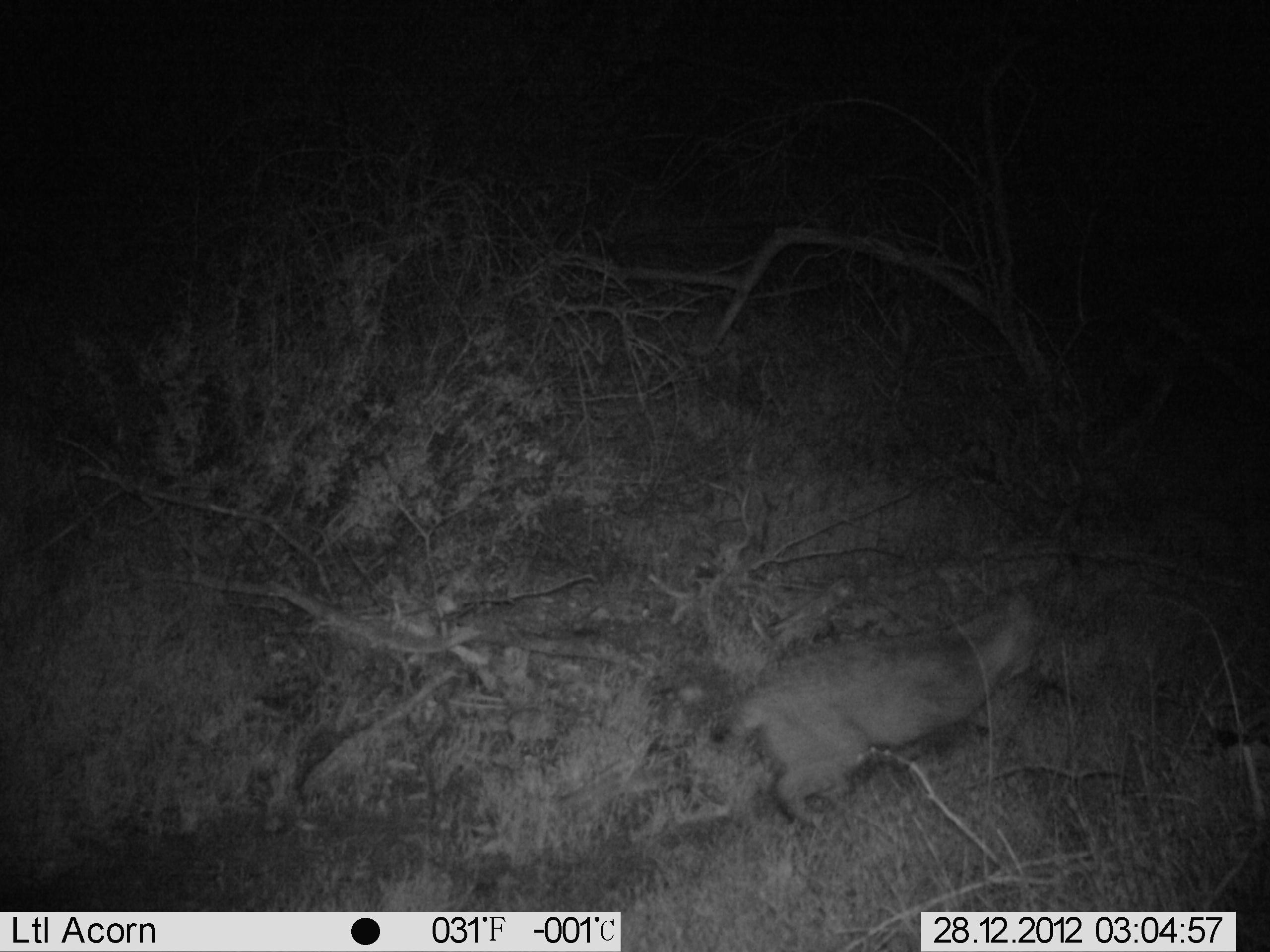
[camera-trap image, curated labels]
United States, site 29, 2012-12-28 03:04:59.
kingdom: Animalia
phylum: Chordata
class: Mammalia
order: Carnivora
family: Felidae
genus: Lynx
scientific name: Lynx rufus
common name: bobcat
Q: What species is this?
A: Bobcat (Lynx rufus).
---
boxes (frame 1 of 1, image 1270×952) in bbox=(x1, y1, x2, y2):
bobcat: bbox=(706, 581, 1078, 831)